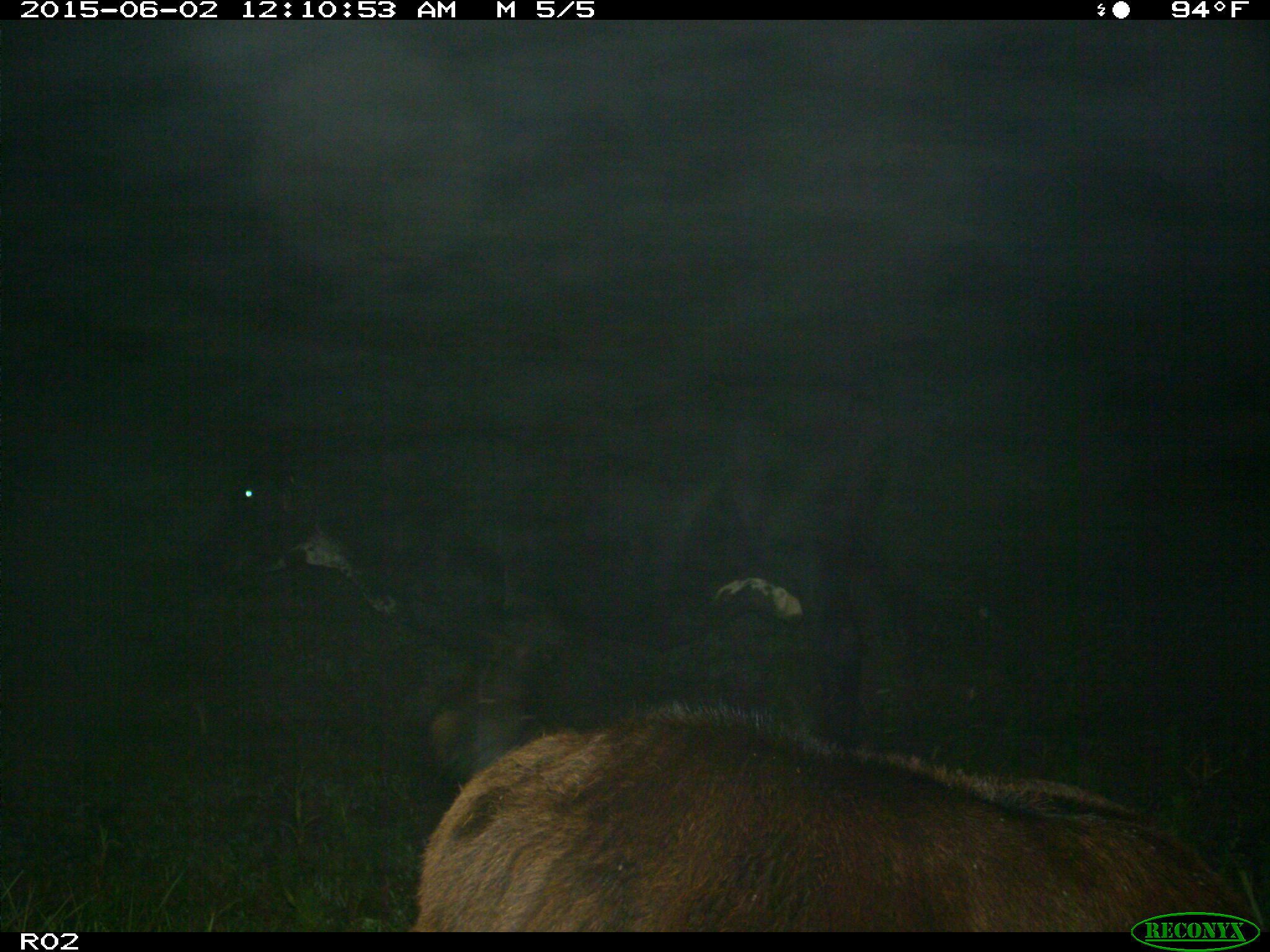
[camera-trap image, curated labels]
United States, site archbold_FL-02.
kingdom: Animalia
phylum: Chordata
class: Mammalia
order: Artiodactyla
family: Bovidae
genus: Bos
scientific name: Bos taurus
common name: domestic cow